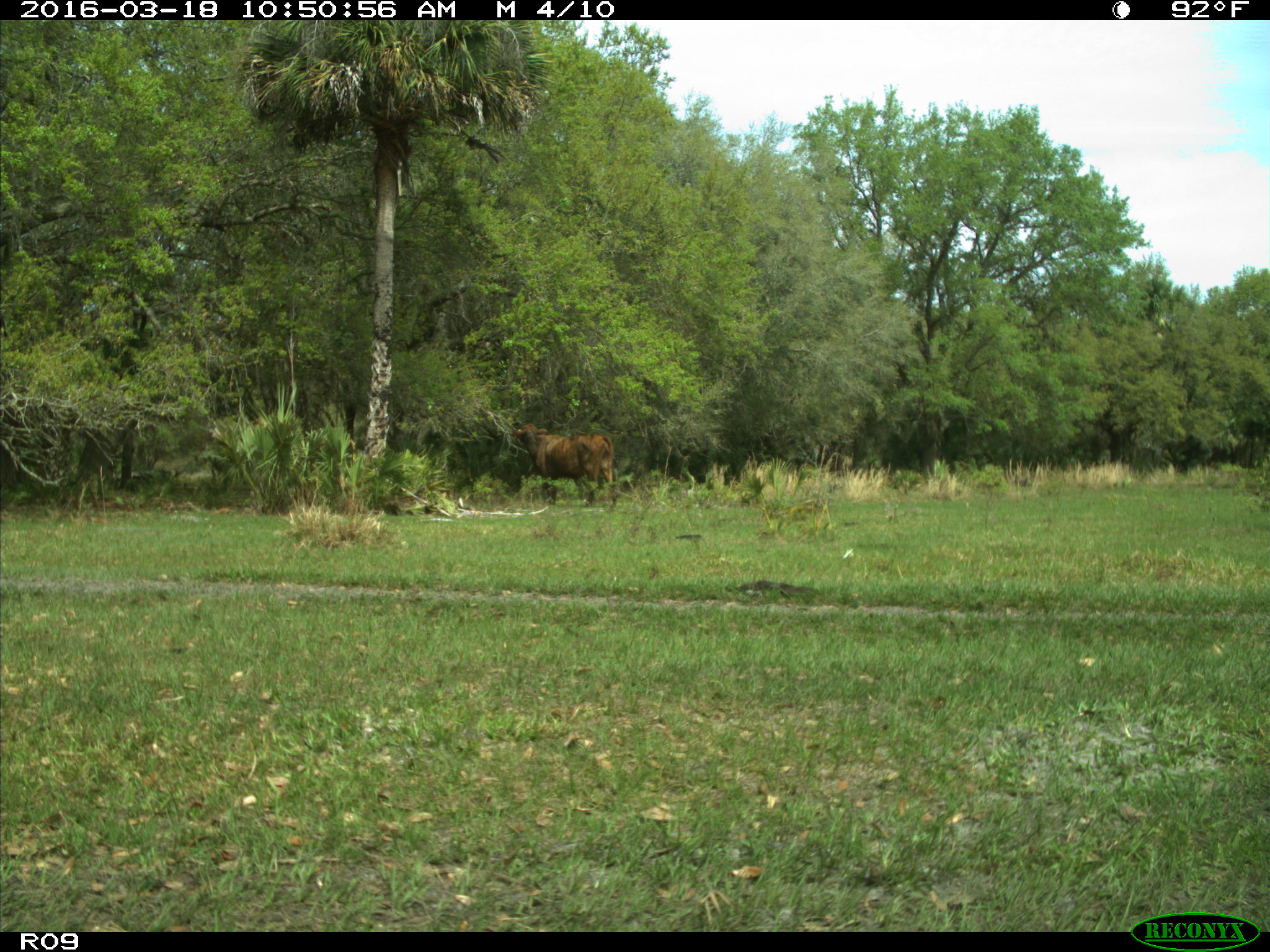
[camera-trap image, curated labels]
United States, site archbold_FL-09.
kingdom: Animalia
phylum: Chordata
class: Mammalia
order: Artiodactyla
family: Bovidae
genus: Bos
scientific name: Bos taurus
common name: domestic cow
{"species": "Bos taurus (domestic cow)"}